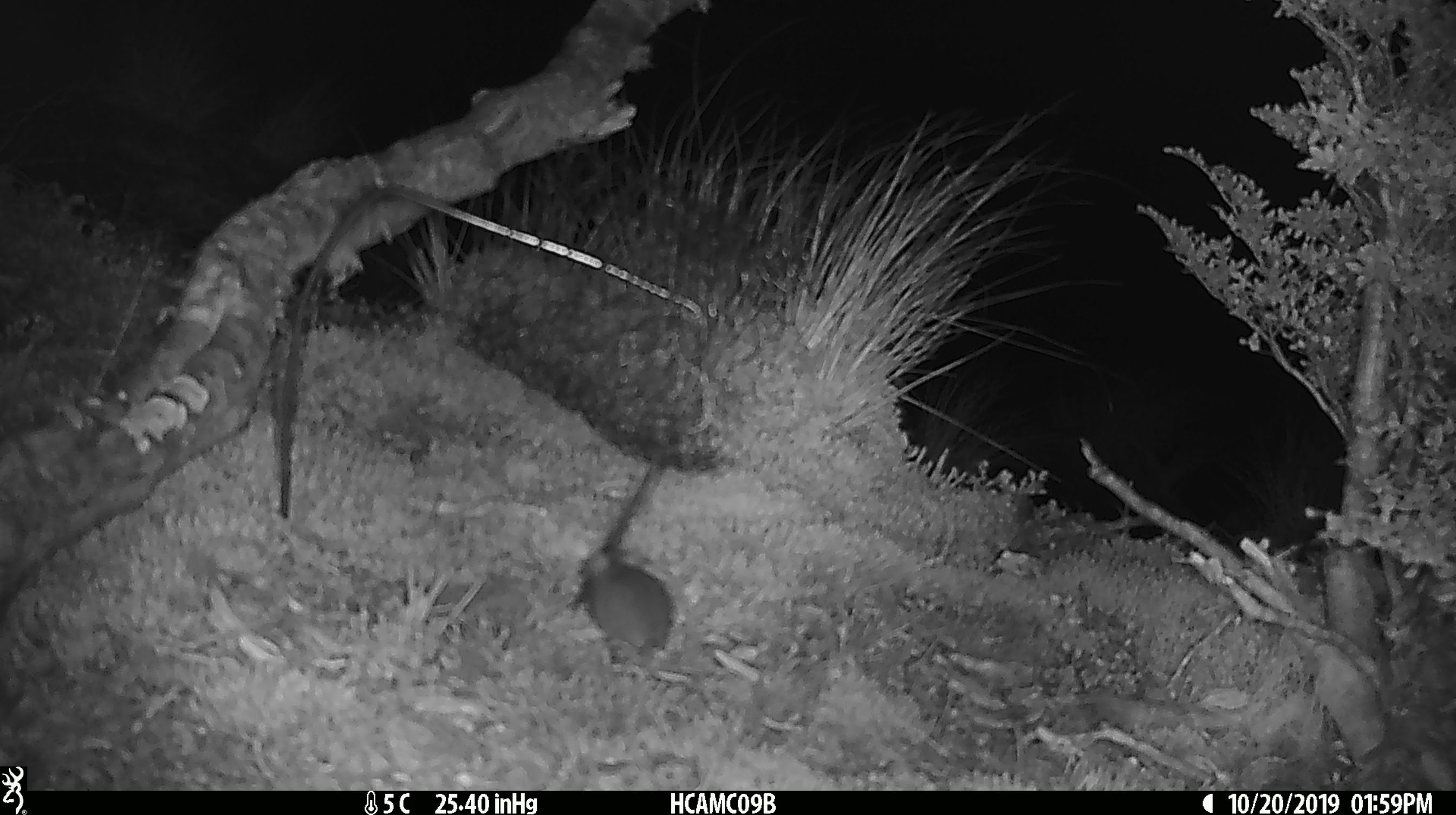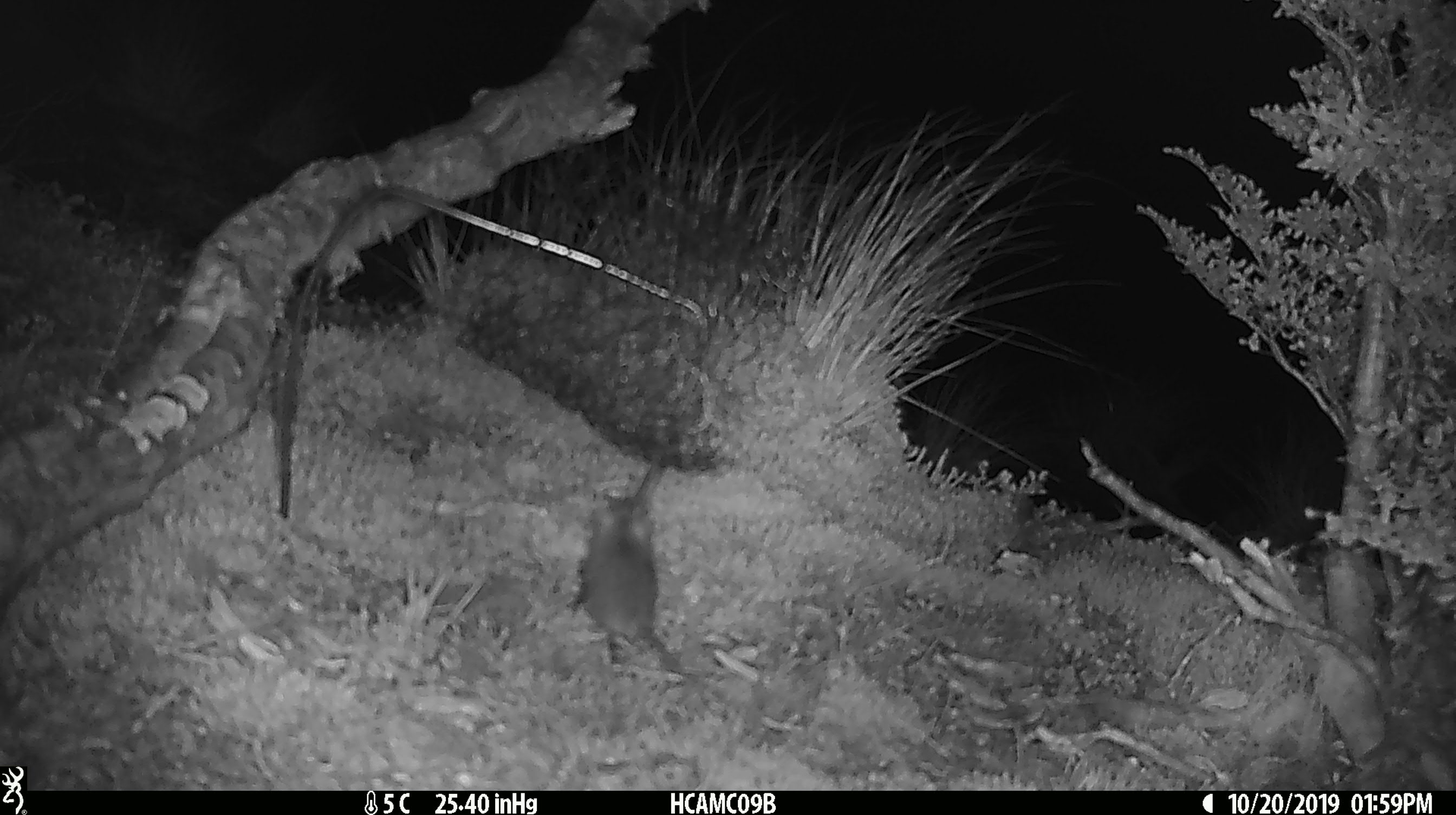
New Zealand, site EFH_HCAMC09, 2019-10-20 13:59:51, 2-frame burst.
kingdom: Animalia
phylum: Chordata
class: Mammalia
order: Rodentia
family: Muridae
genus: Mus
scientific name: Mus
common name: mouse